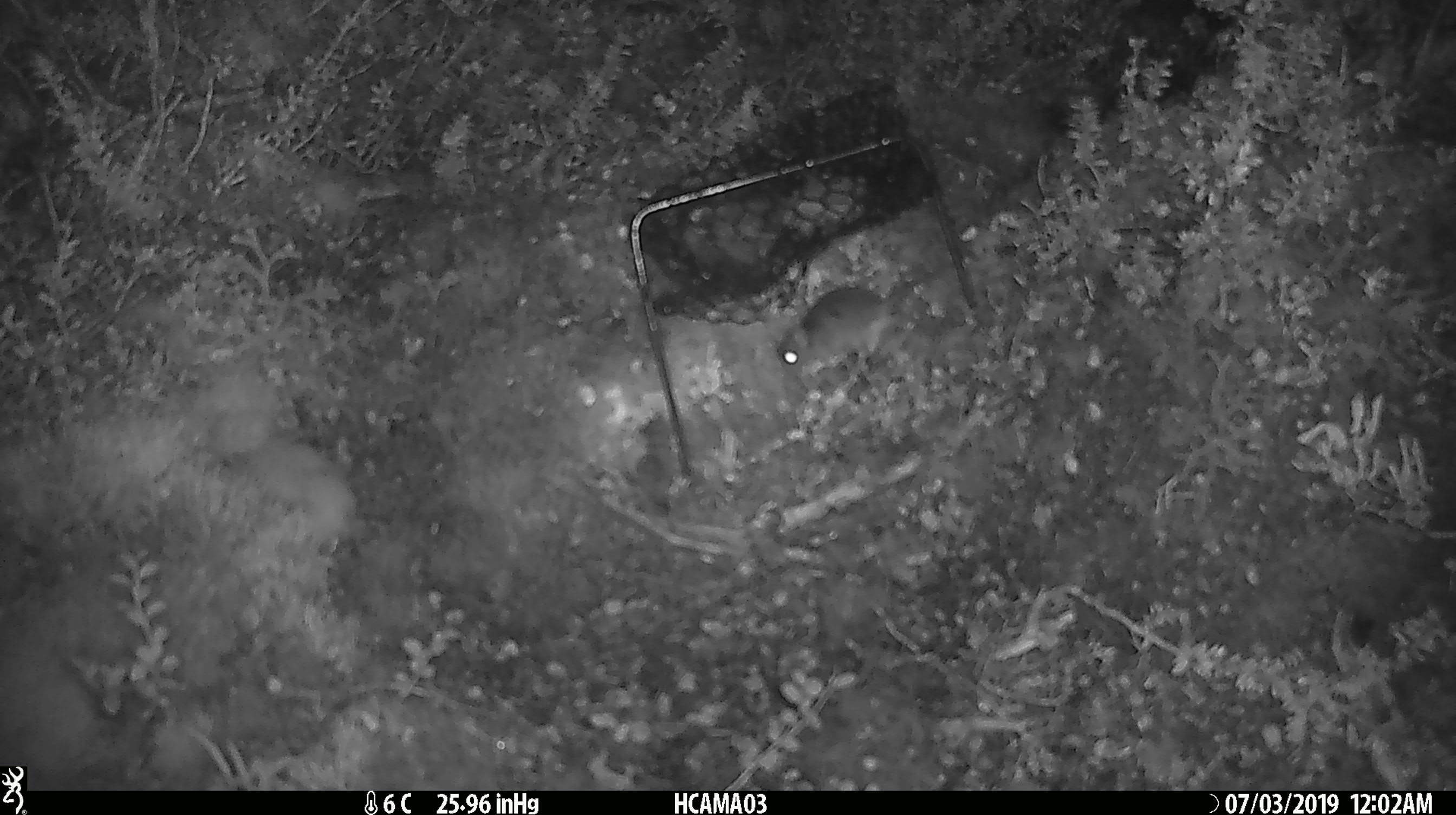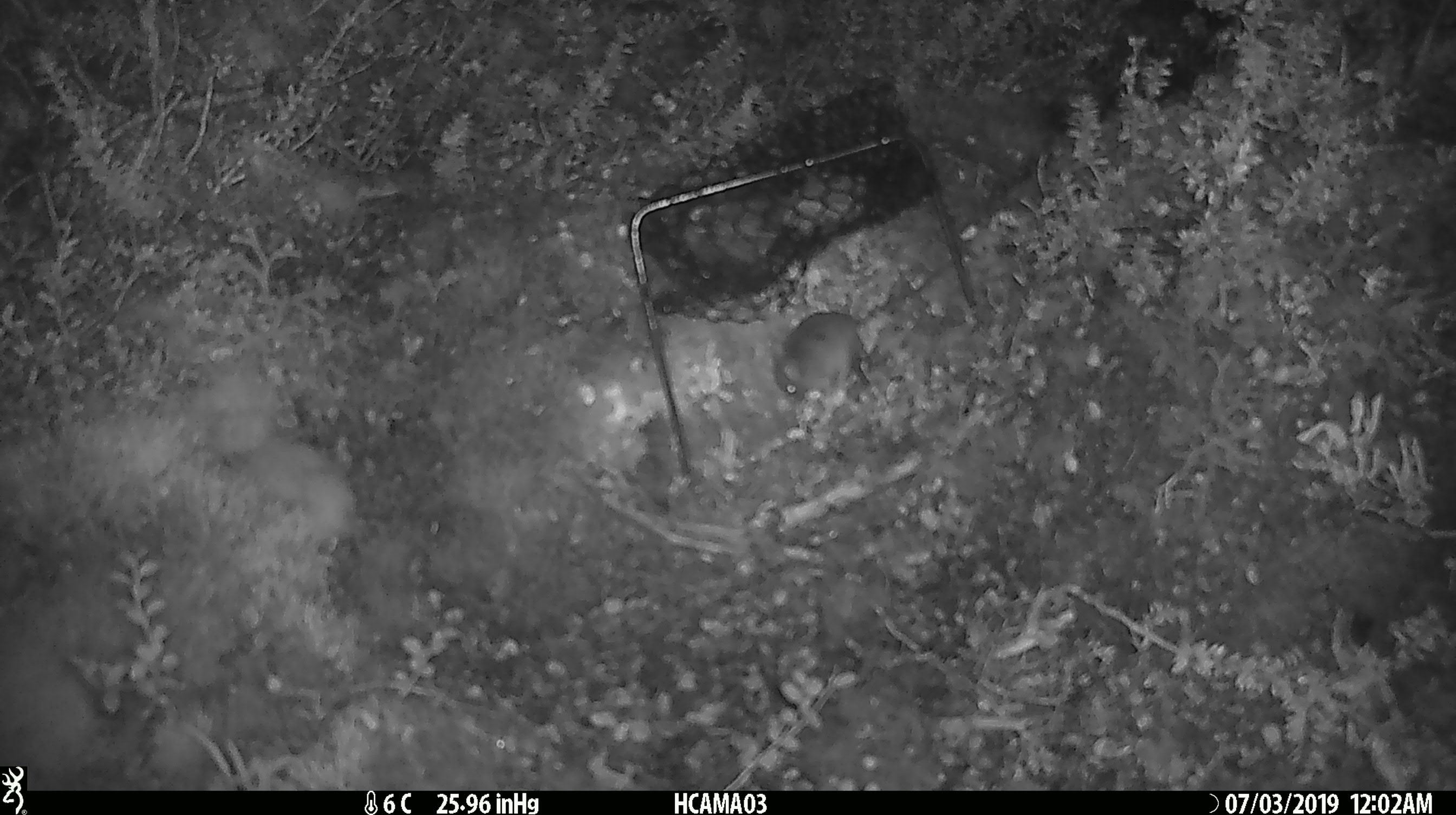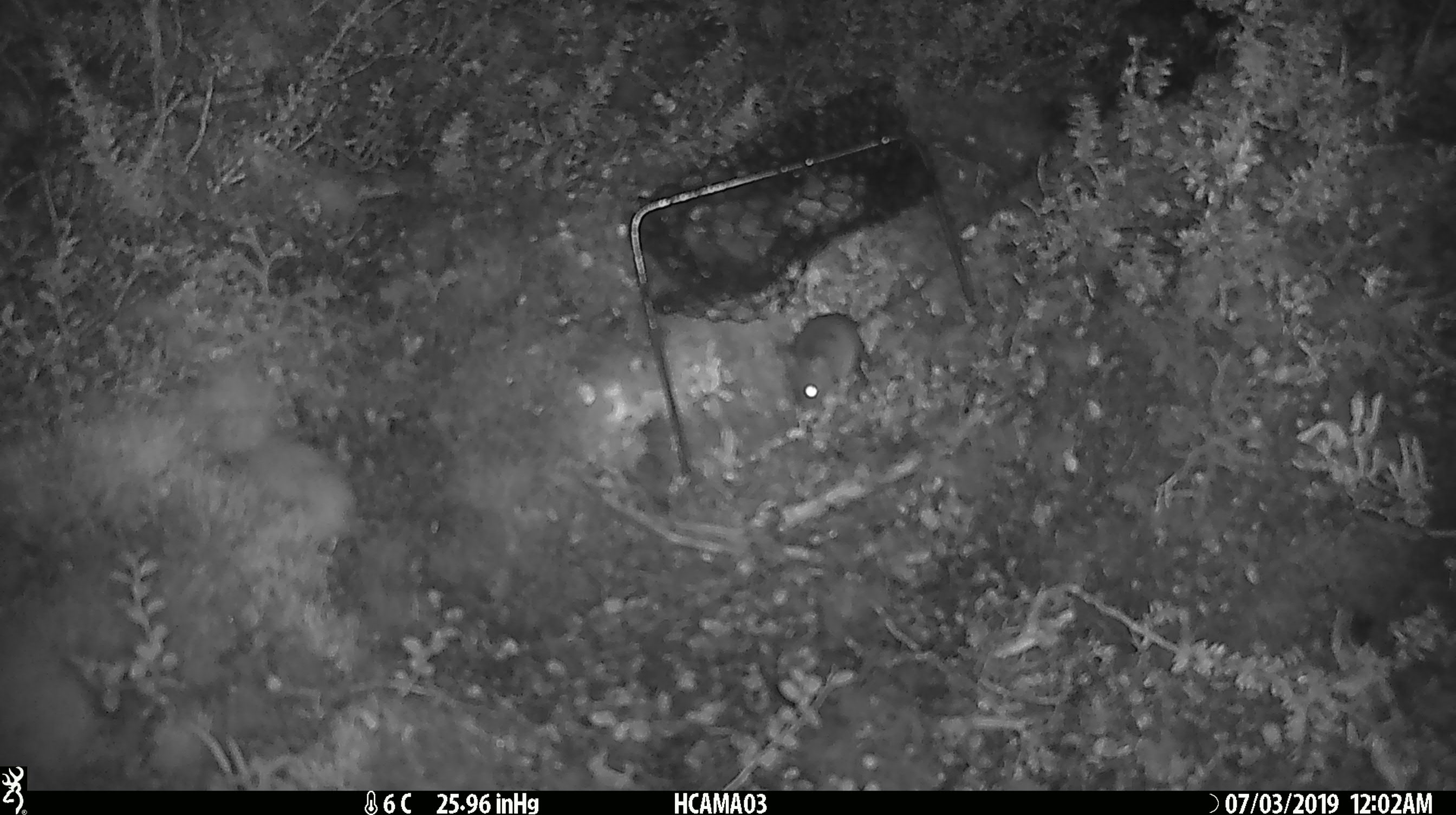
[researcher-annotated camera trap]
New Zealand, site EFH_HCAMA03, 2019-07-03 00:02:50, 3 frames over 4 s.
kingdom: Animalia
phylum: Chordata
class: Mammalia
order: Rodentia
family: Muridae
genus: Mus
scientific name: Mus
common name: mouse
Mouse (Mus).